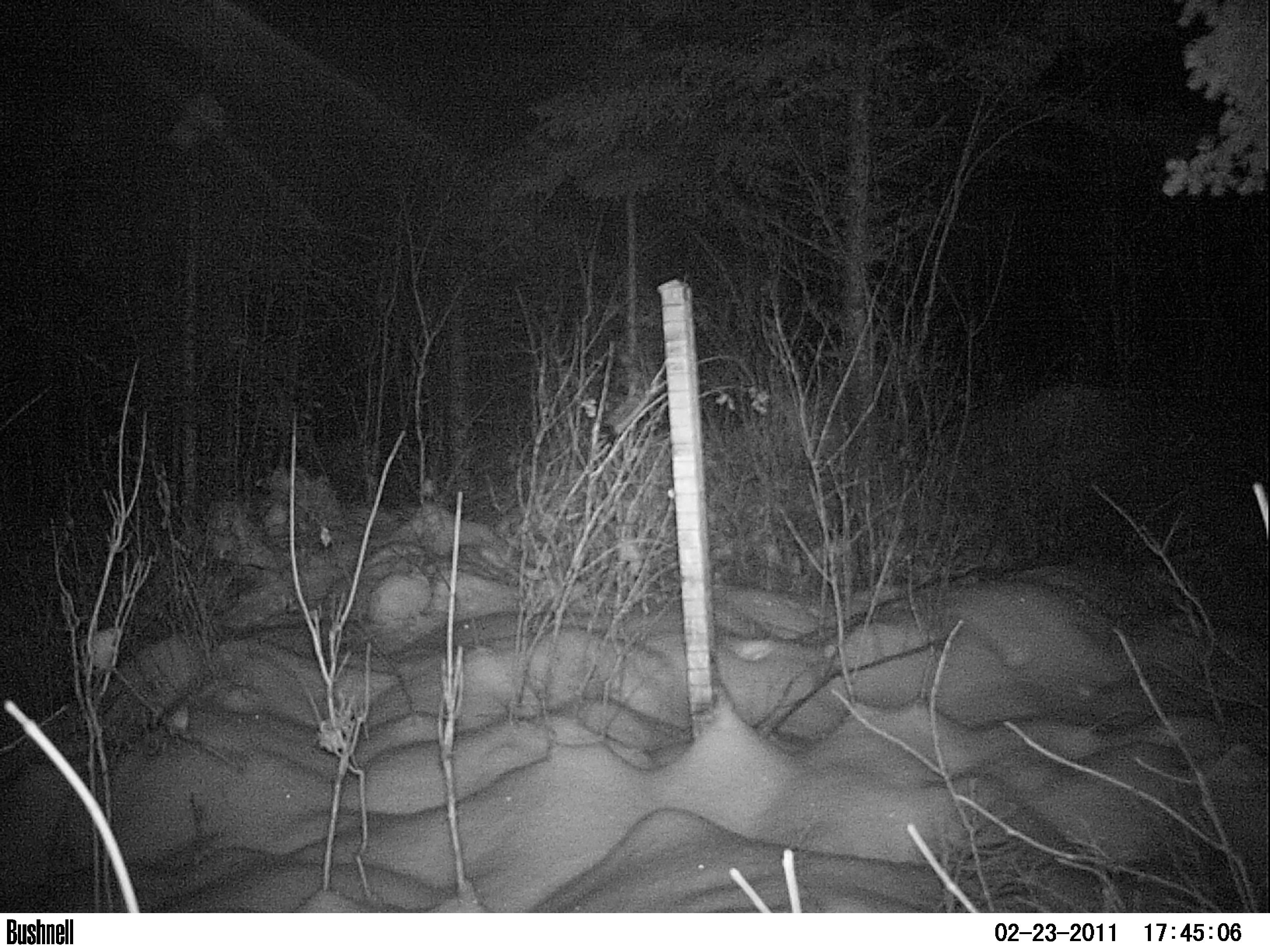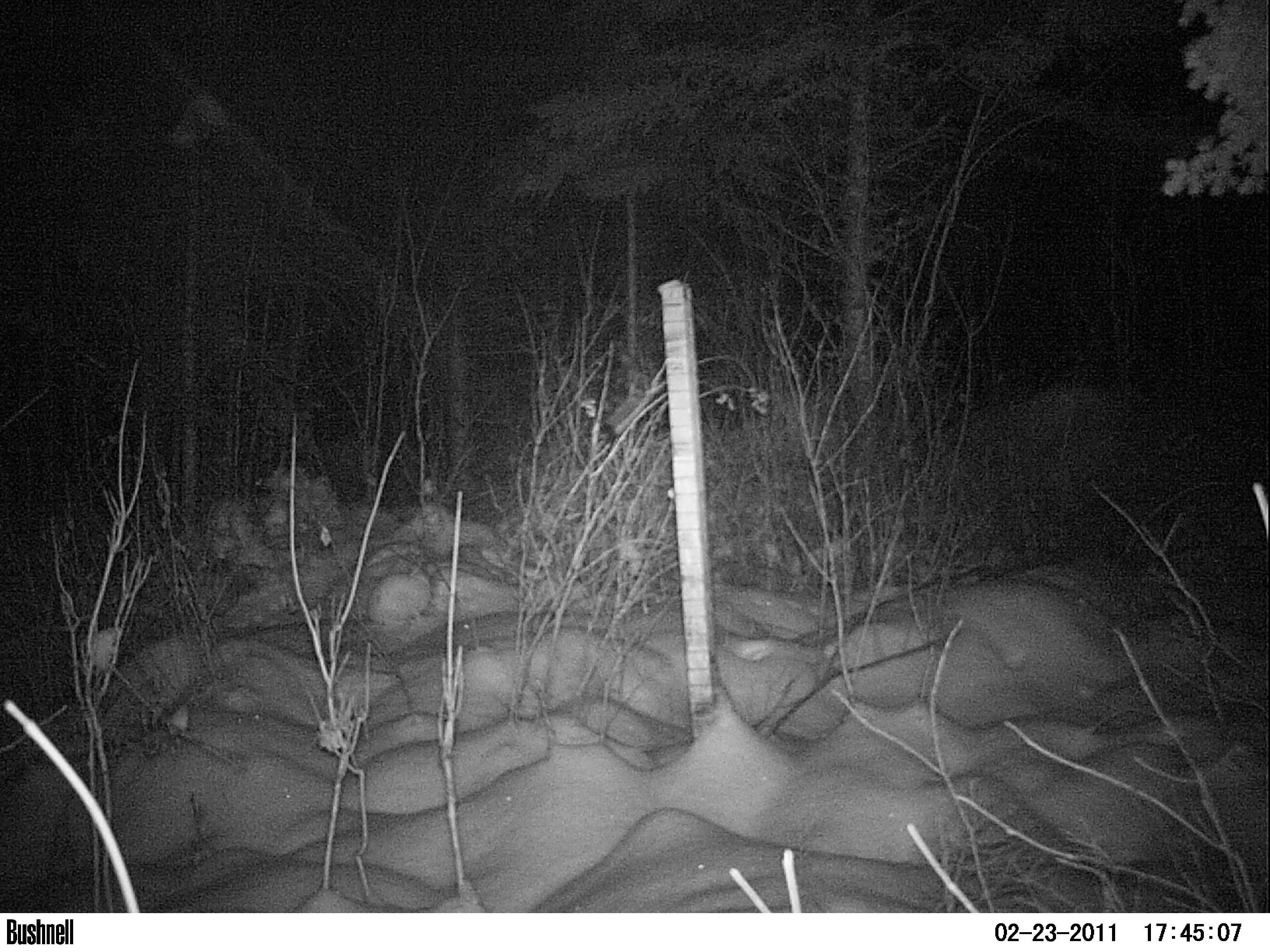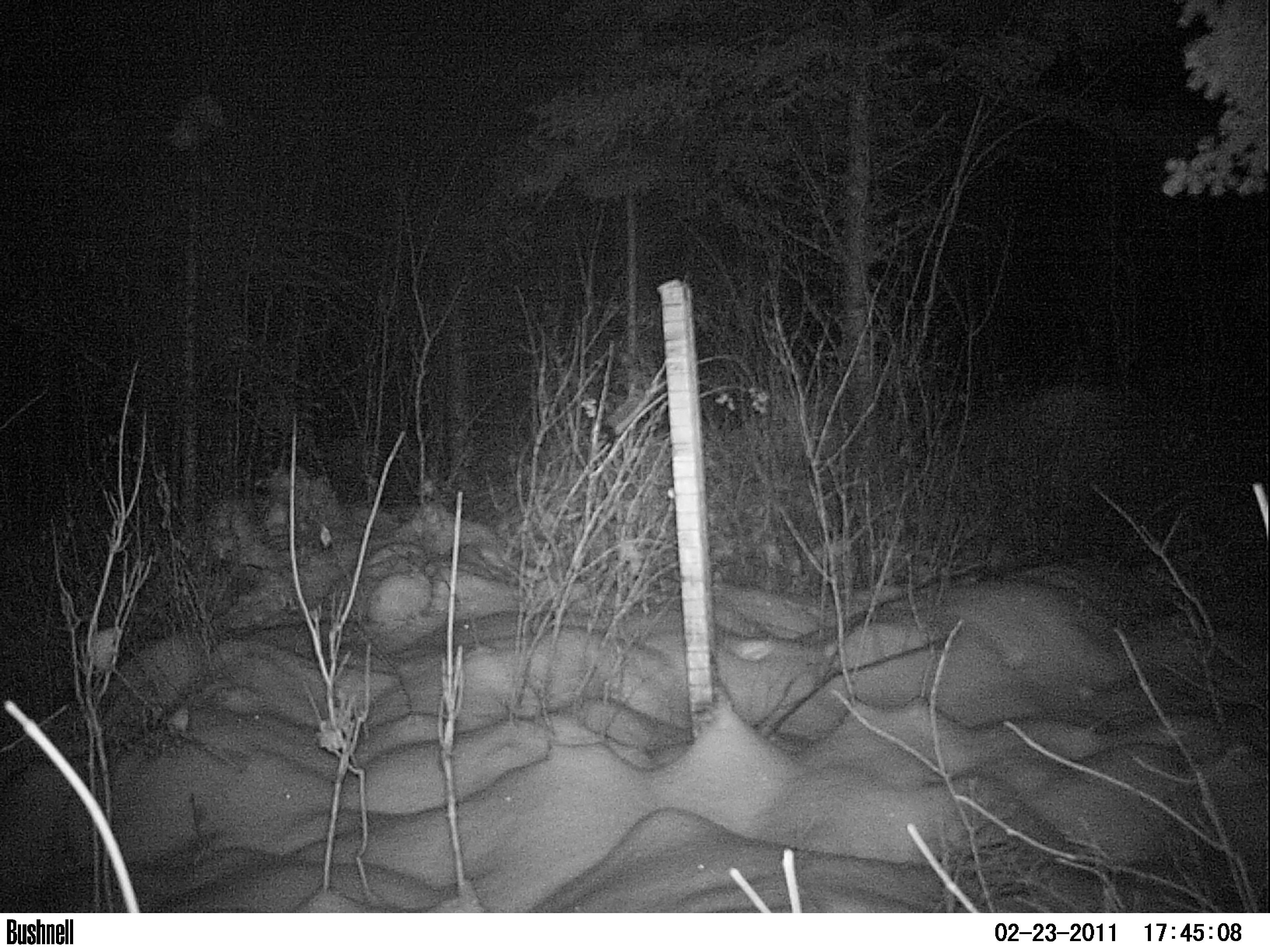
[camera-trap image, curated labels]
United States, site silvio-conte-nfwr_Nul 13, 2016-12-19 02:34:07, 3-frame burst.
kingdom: Animalia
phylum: Chordata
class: Mammalia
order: Lagomorpha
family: Leporidae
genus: Lepus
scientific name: Lepus americanus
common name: snowshoe hare